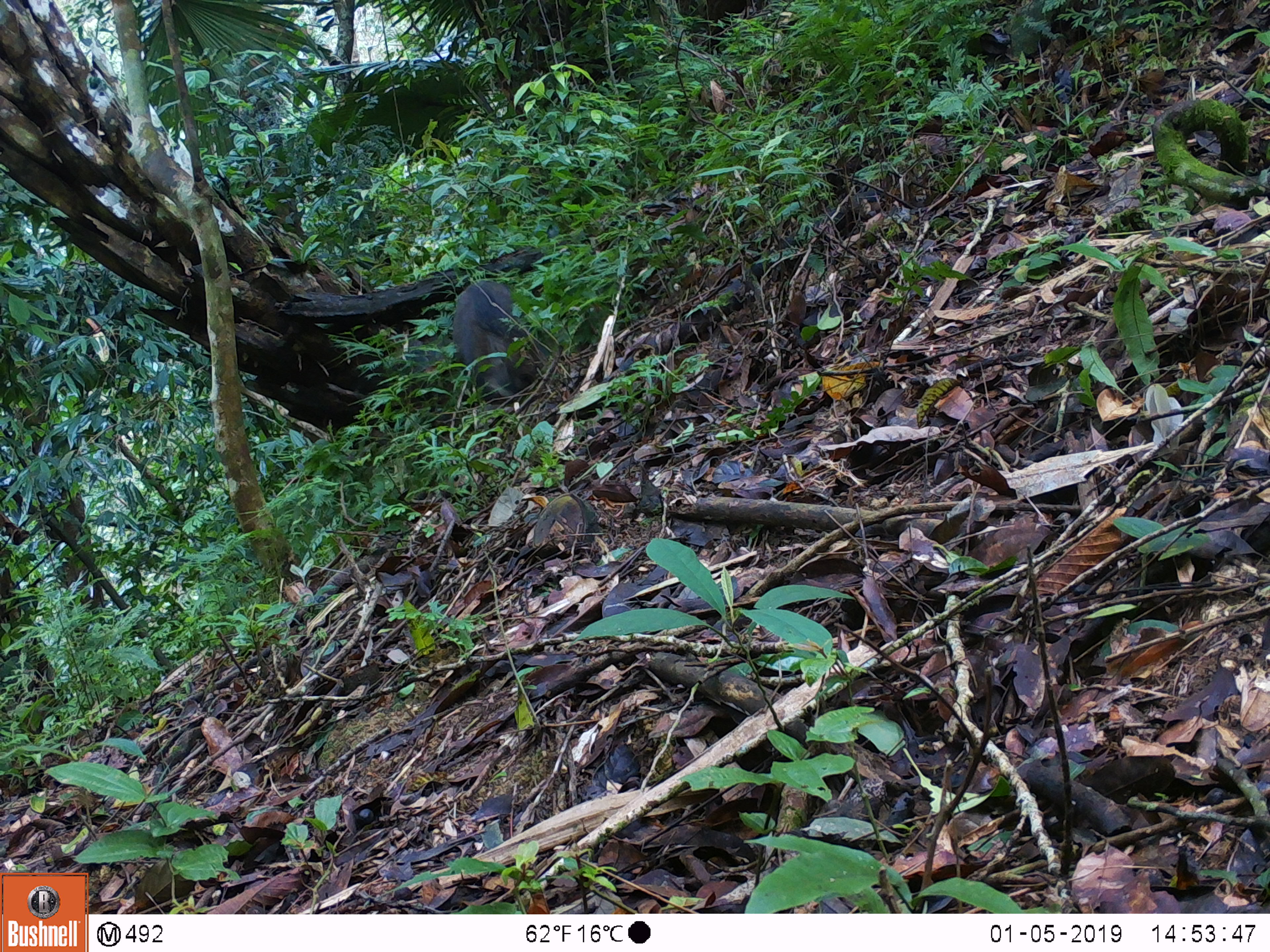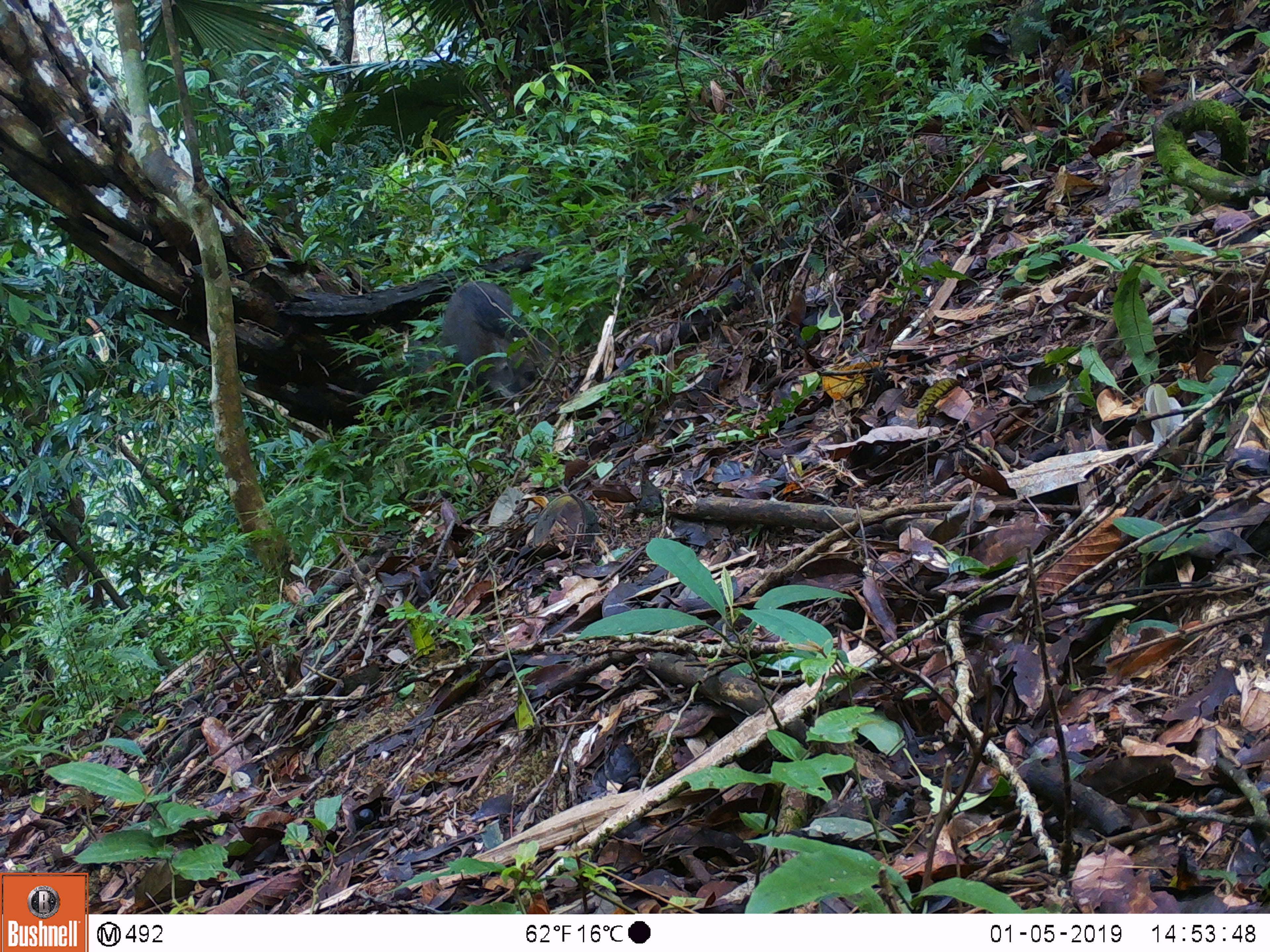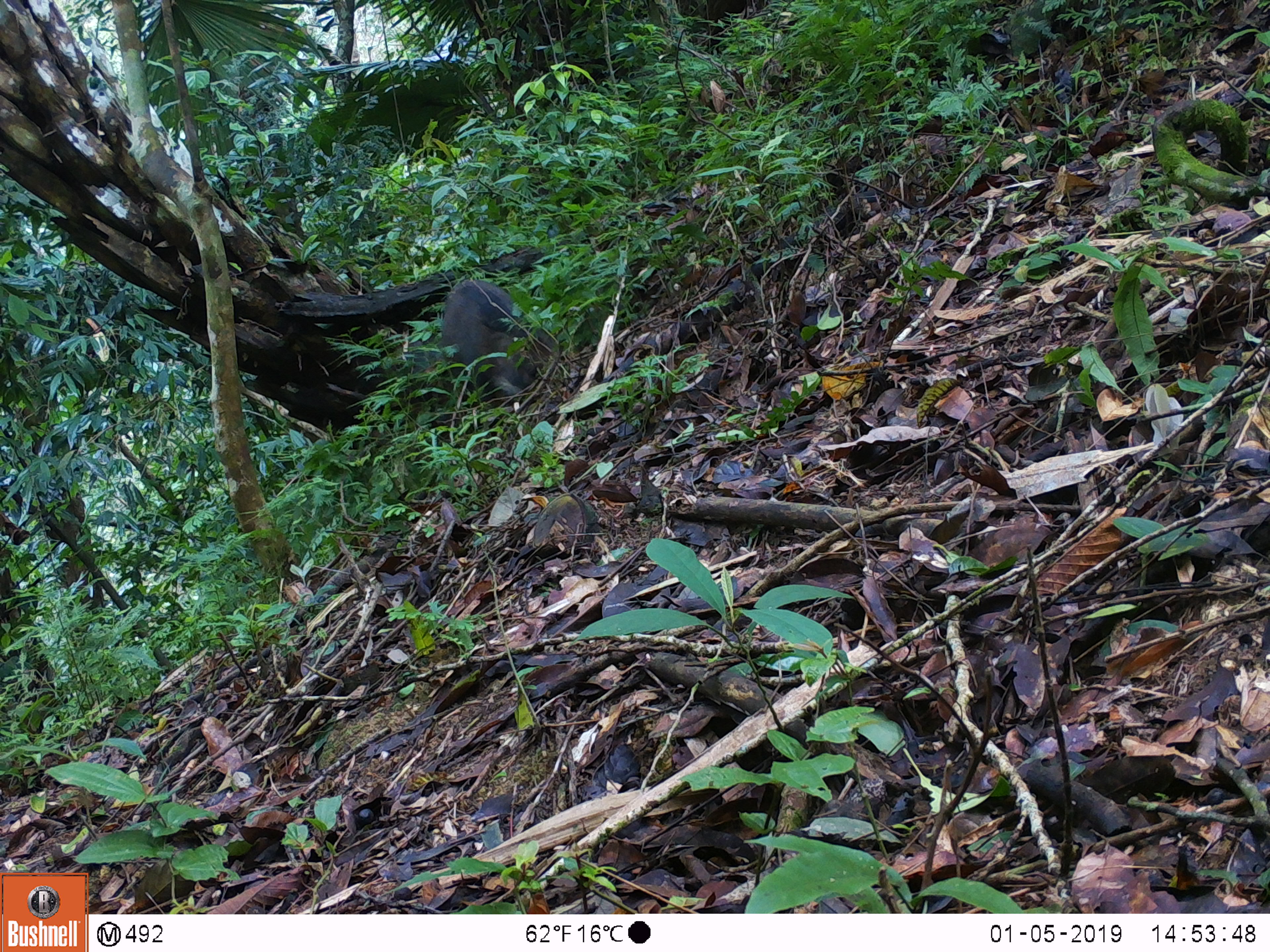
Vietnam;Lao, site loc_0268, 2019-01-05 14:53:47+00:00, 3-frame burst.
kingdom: Animalia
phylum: Chordata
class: Mammalia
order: Artiodactyla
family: Suidae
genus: Sus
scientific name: Sus scrofa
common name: eurasian wild pig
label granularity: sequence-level